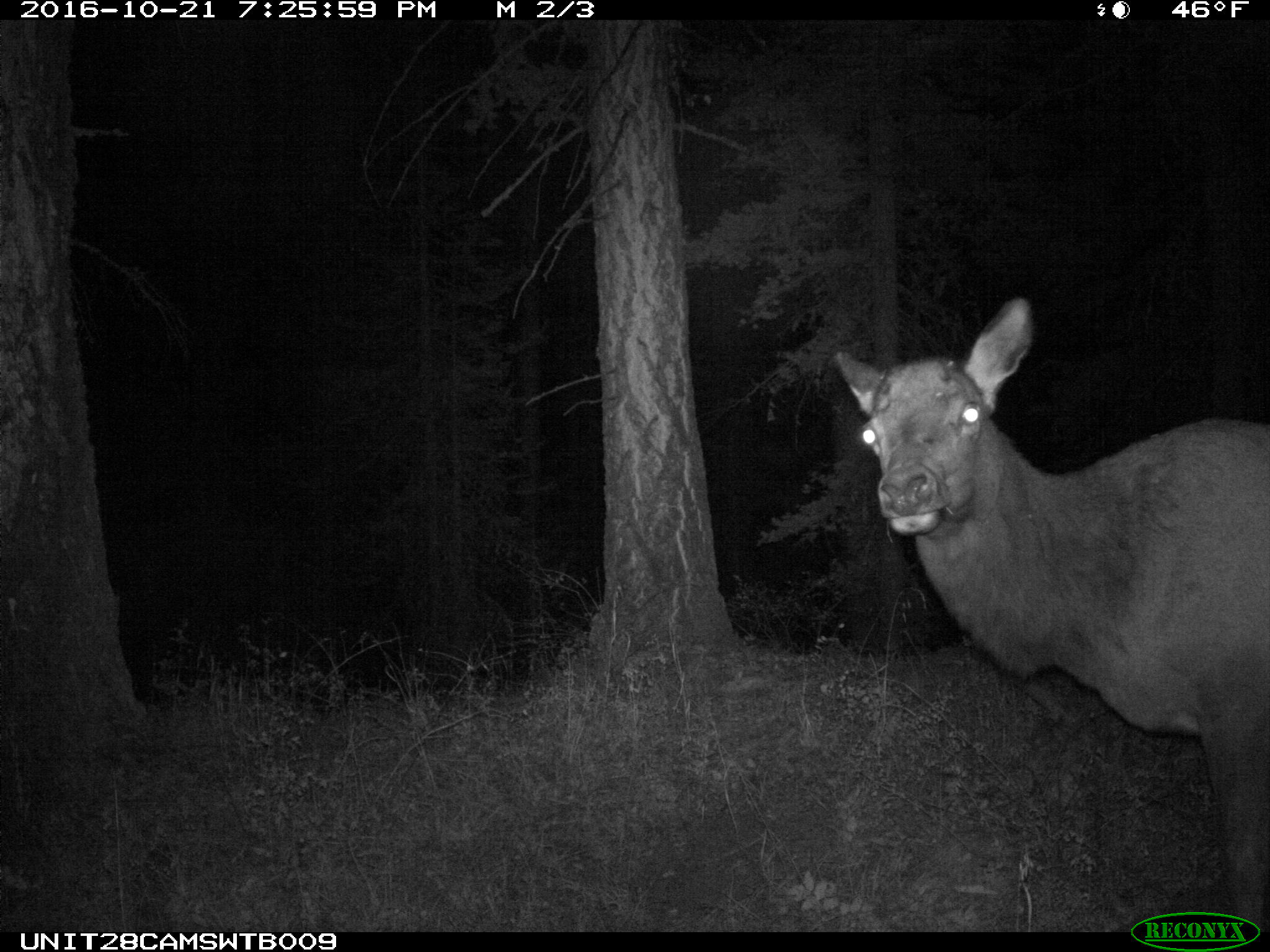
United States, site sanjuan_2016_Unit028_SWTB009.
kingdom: Animalia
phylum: Chordata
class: Mammalia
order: Artiodactyla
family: Cervidae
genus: Cervus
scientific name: Cervus elaphus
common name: red deer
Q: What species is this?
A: Cervus elaphus (red deer).